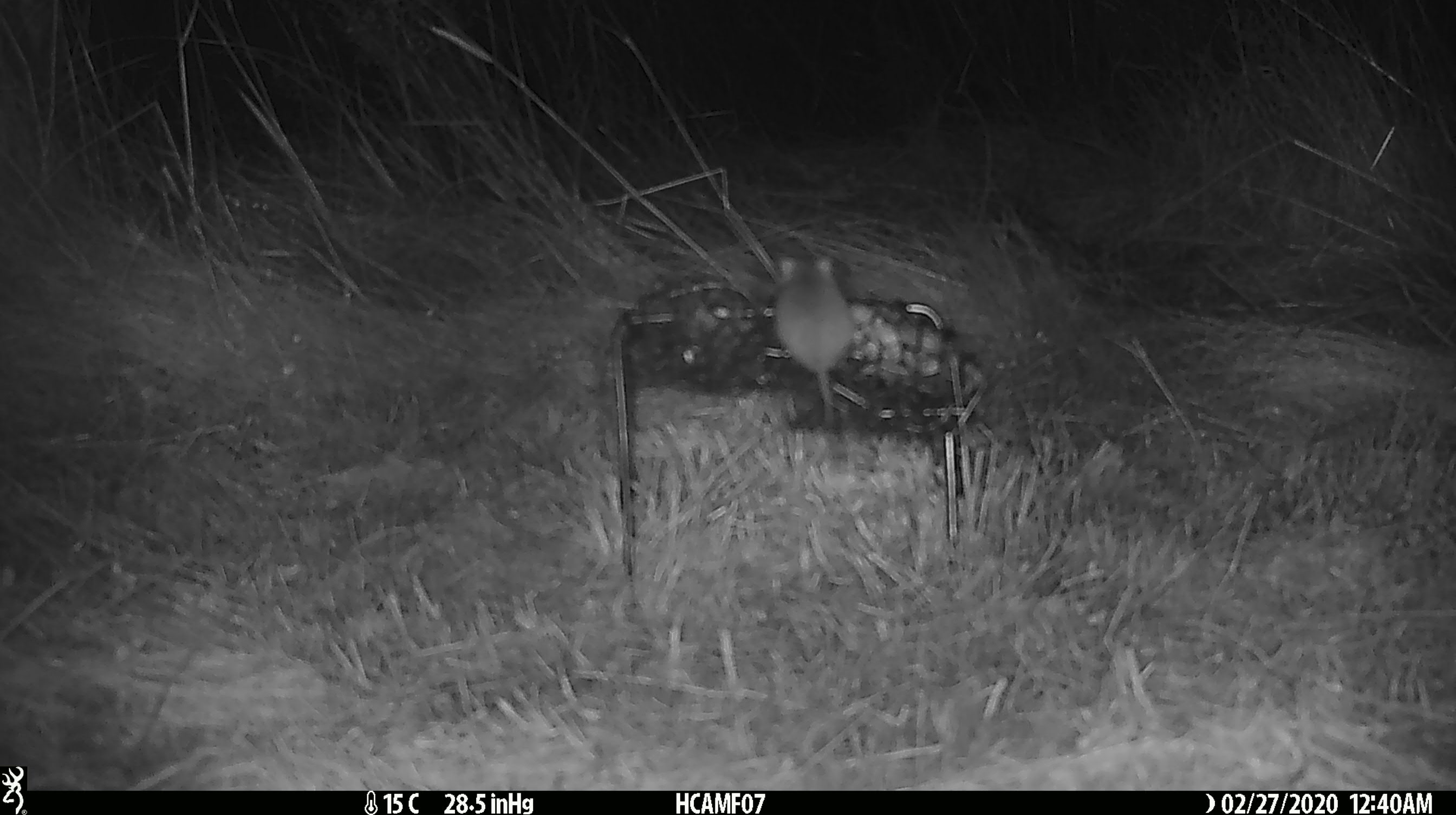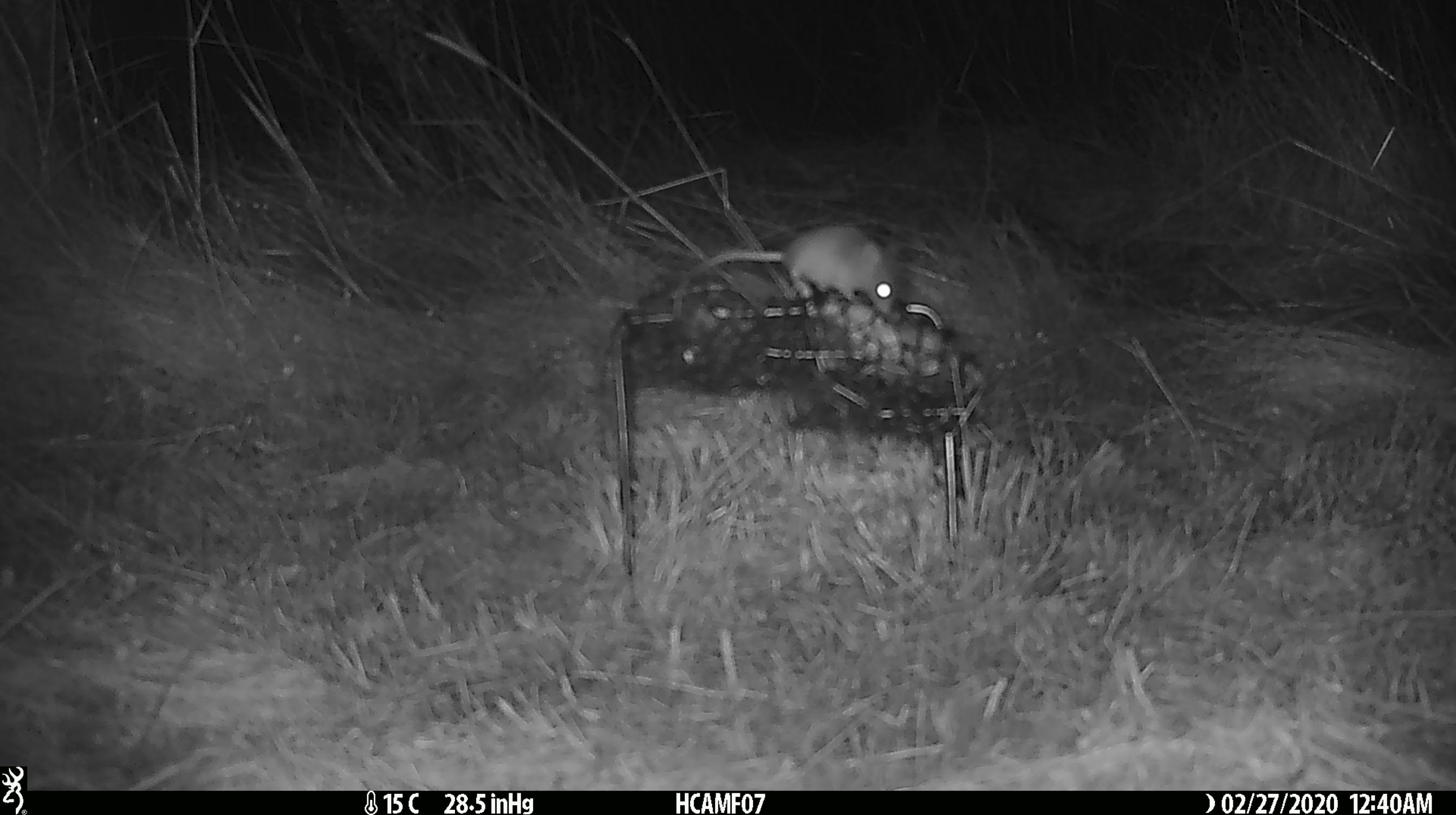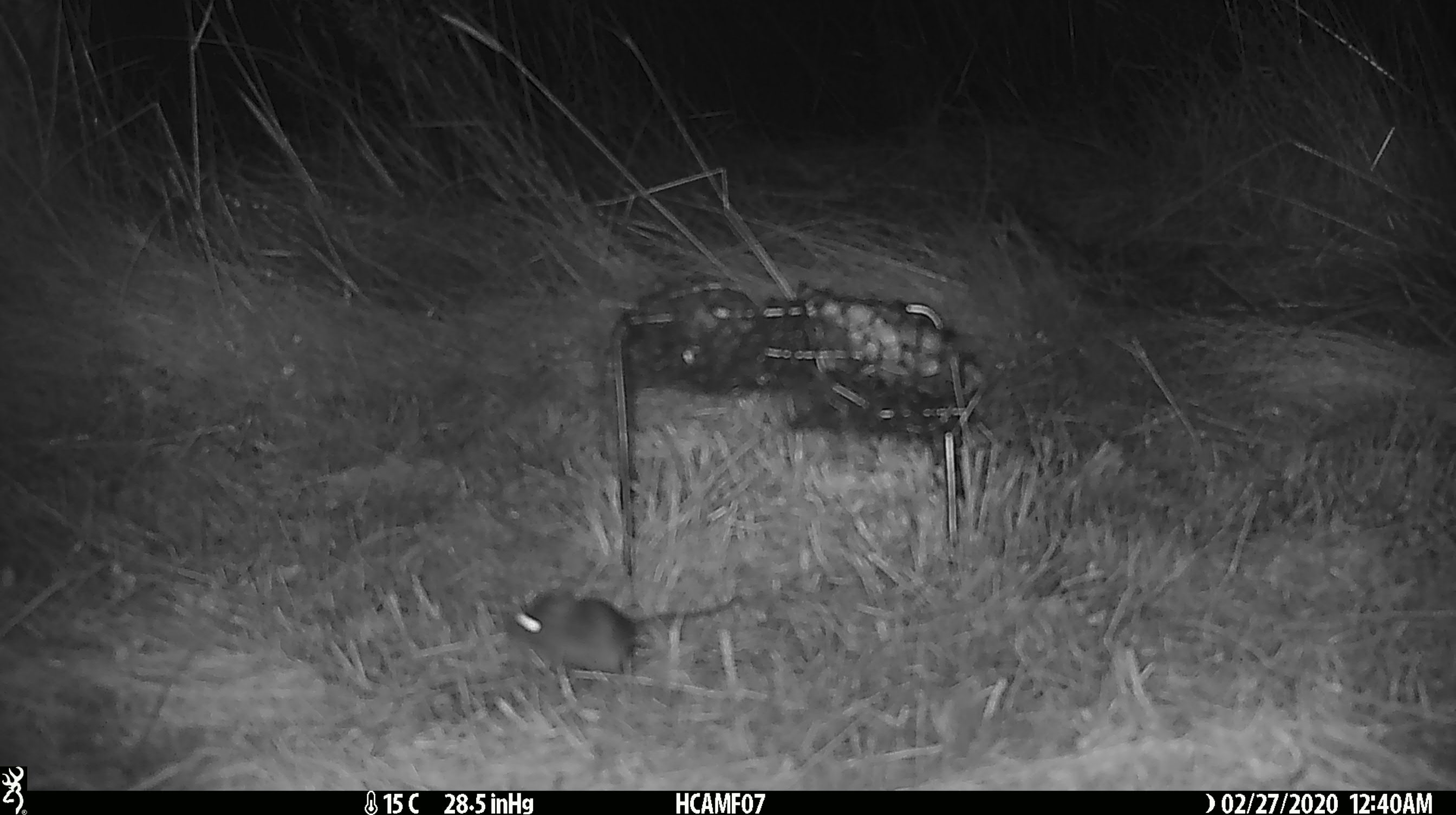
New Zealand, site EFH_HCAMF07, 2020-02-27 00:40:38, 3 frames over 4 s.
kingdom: Animalia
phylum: Chordata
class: Mammalia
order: Rodentia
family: Muridae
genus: Mus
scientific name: Mus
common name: mouse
Mouse (Mus).